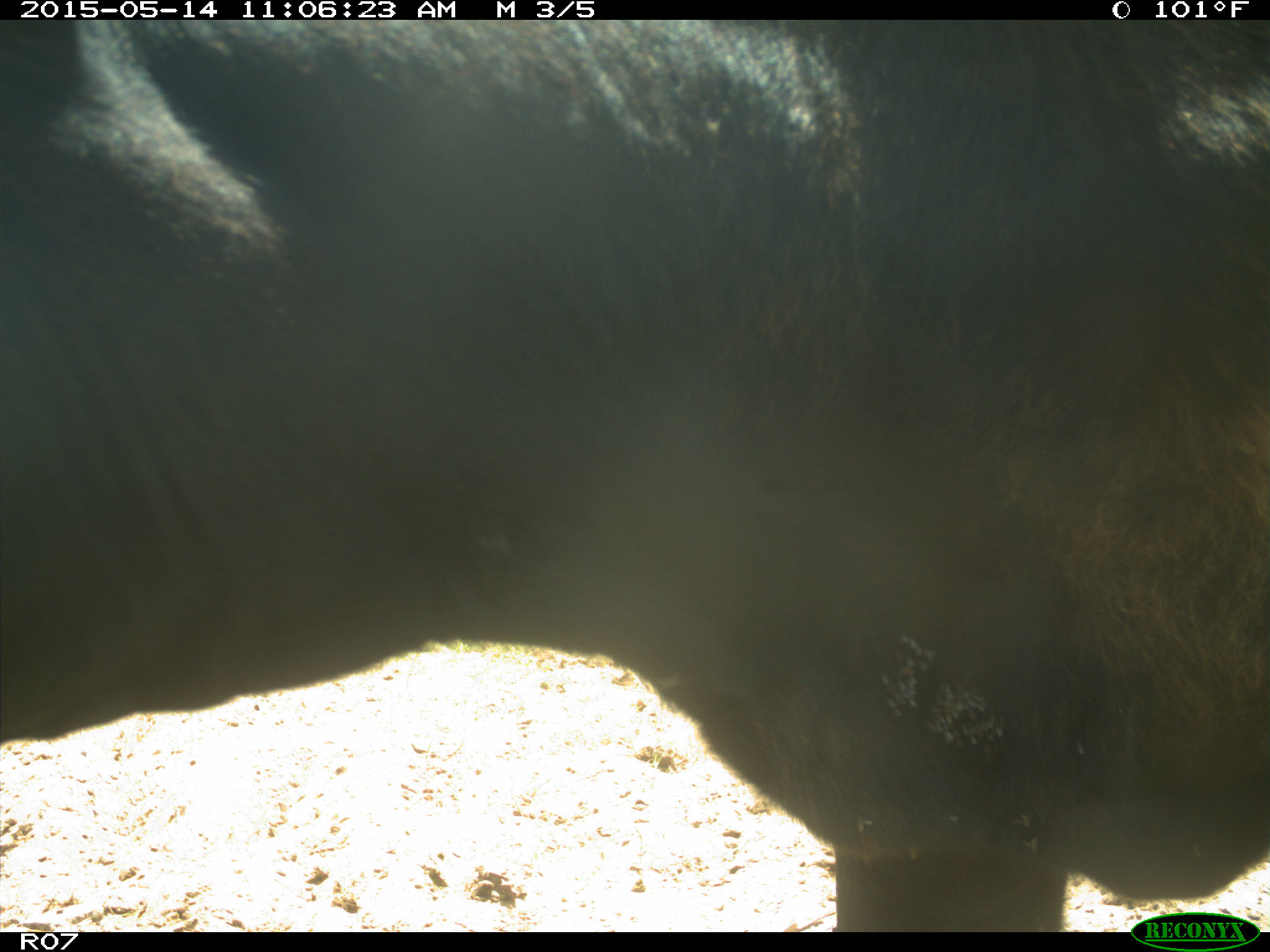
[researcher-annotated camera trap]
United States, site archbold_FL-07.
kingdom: Animalia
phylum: Chordata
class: Mammalia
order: Artiodactyla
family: Bovidae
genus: Bos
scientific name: Bos taurus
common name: domestic cow